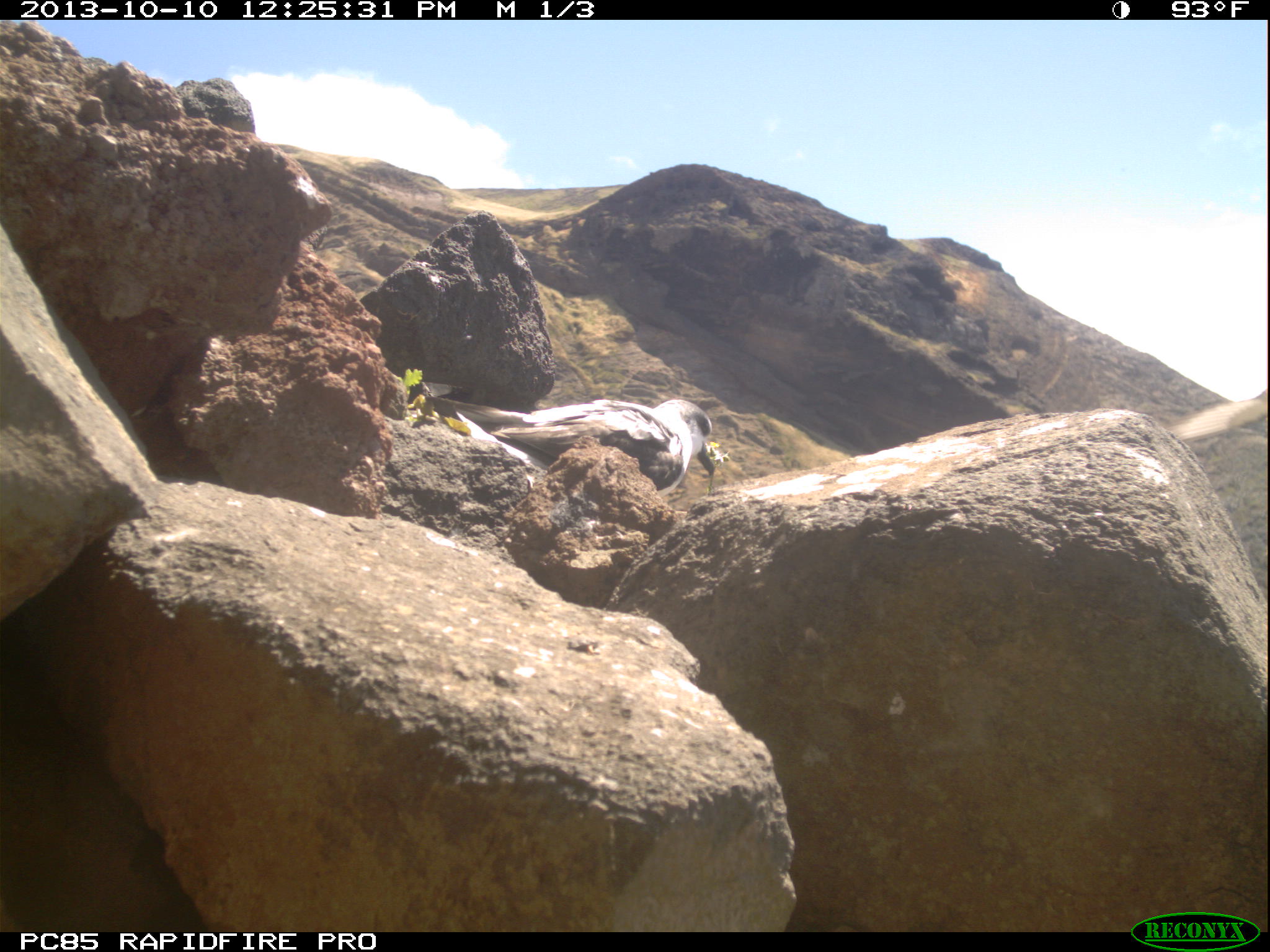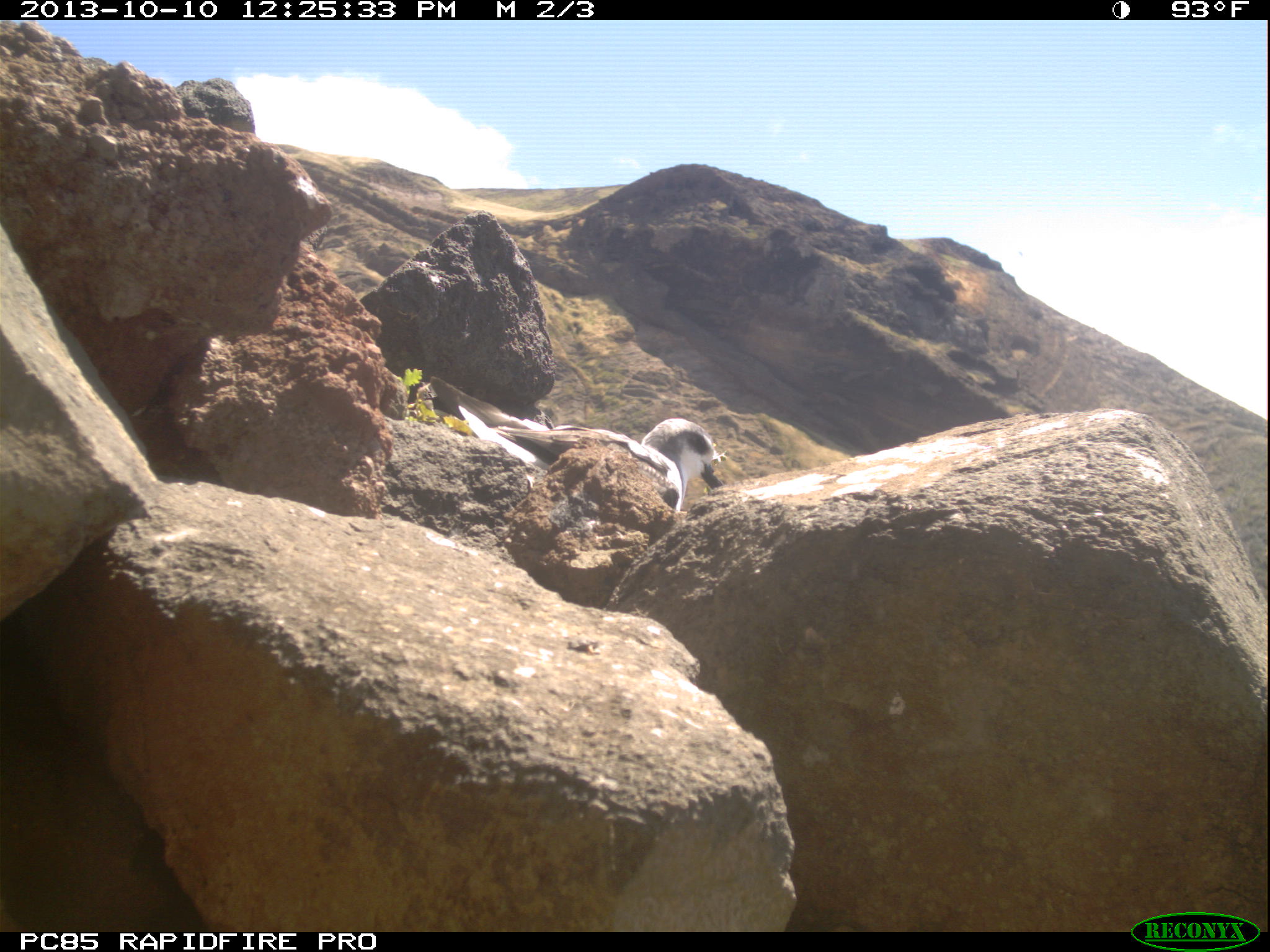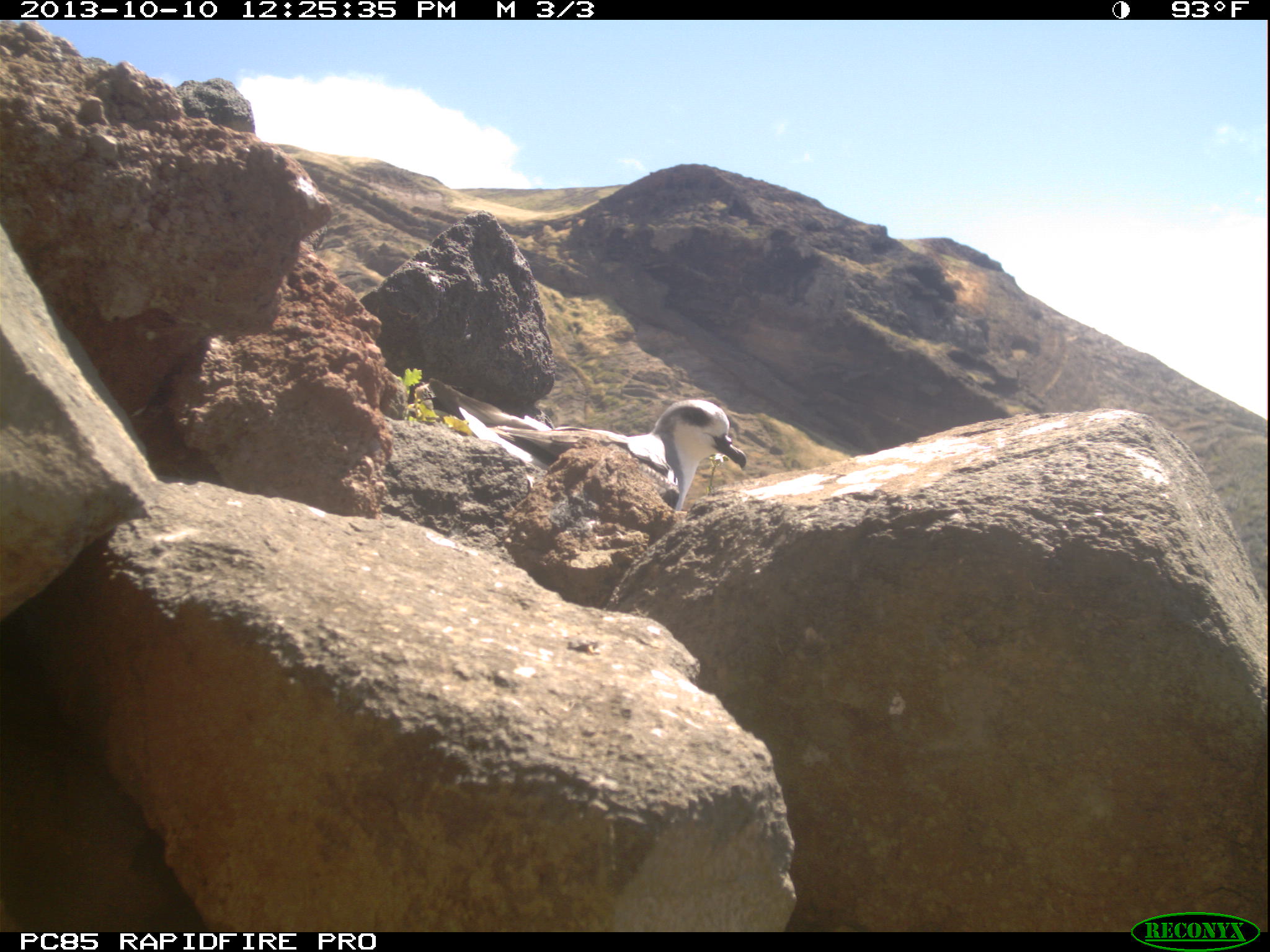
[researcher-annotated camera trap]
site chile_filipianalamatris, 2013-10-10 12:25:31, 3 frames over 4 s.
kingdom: Animalia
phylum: Chordata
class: Aves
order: Procellariiformes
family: Procellariidae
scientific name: Procellariidae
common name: petrel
Petrel (Procellariidae).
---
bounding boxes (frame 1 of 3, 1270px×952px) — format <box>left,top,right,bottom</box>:
petrel: <box>427,395,720,502</box>; <box>1171,389,1268,444</box>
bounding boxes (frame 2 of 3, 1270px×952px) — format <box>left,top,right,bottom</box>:
petrel: <box>425,376,721,525</box>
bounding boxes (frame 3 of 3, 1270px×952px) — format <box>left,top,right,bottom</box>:
petrel: <box>422,377,752,526</box>